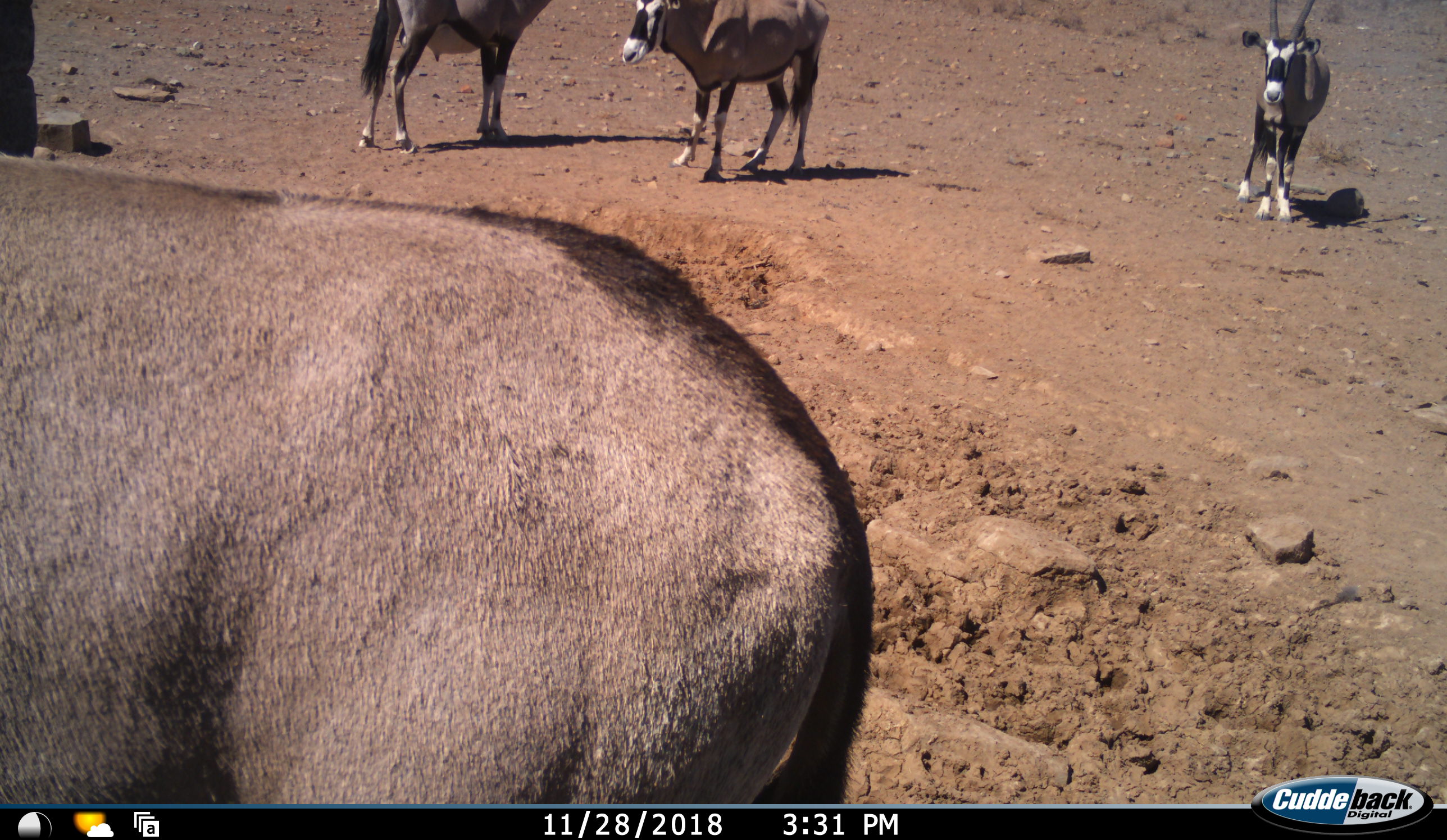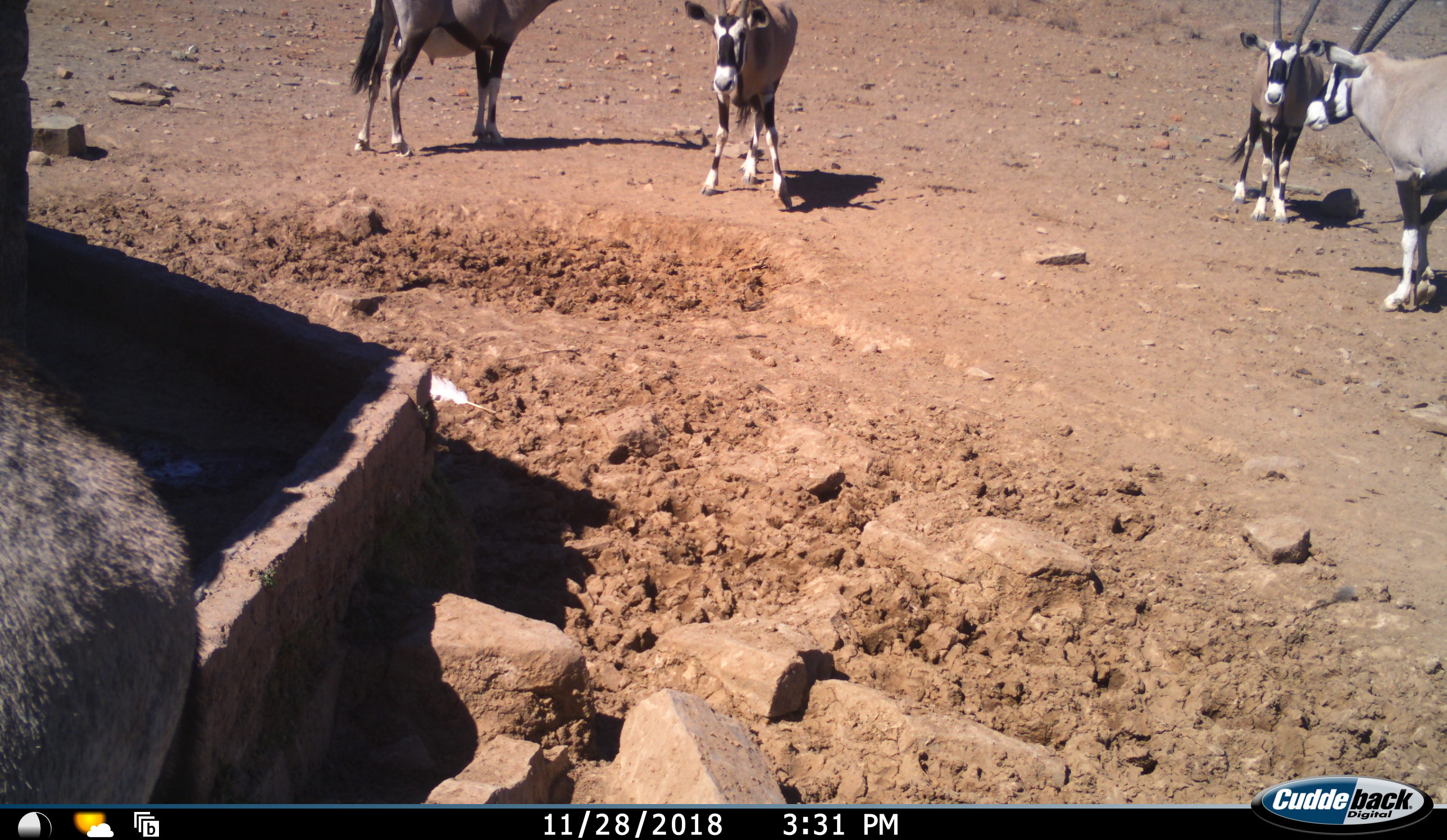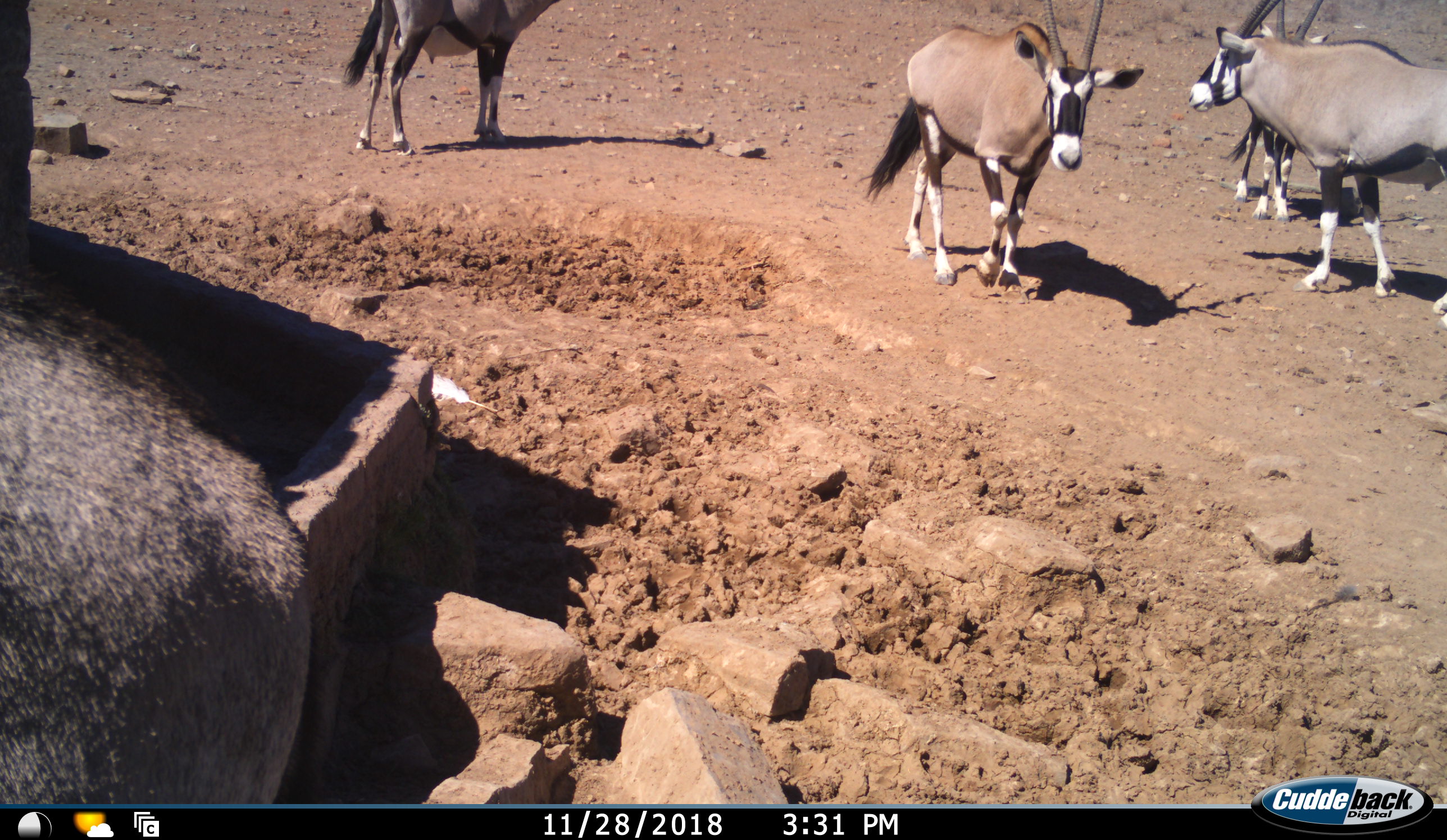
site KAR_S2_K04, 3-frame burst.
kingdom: Animalia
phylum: Chordata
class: Mammalia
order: Artiodactyla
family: Bovidae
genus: Oryx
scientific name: Oryx gazella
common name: gemsbok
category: oryx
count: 5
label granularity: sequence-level